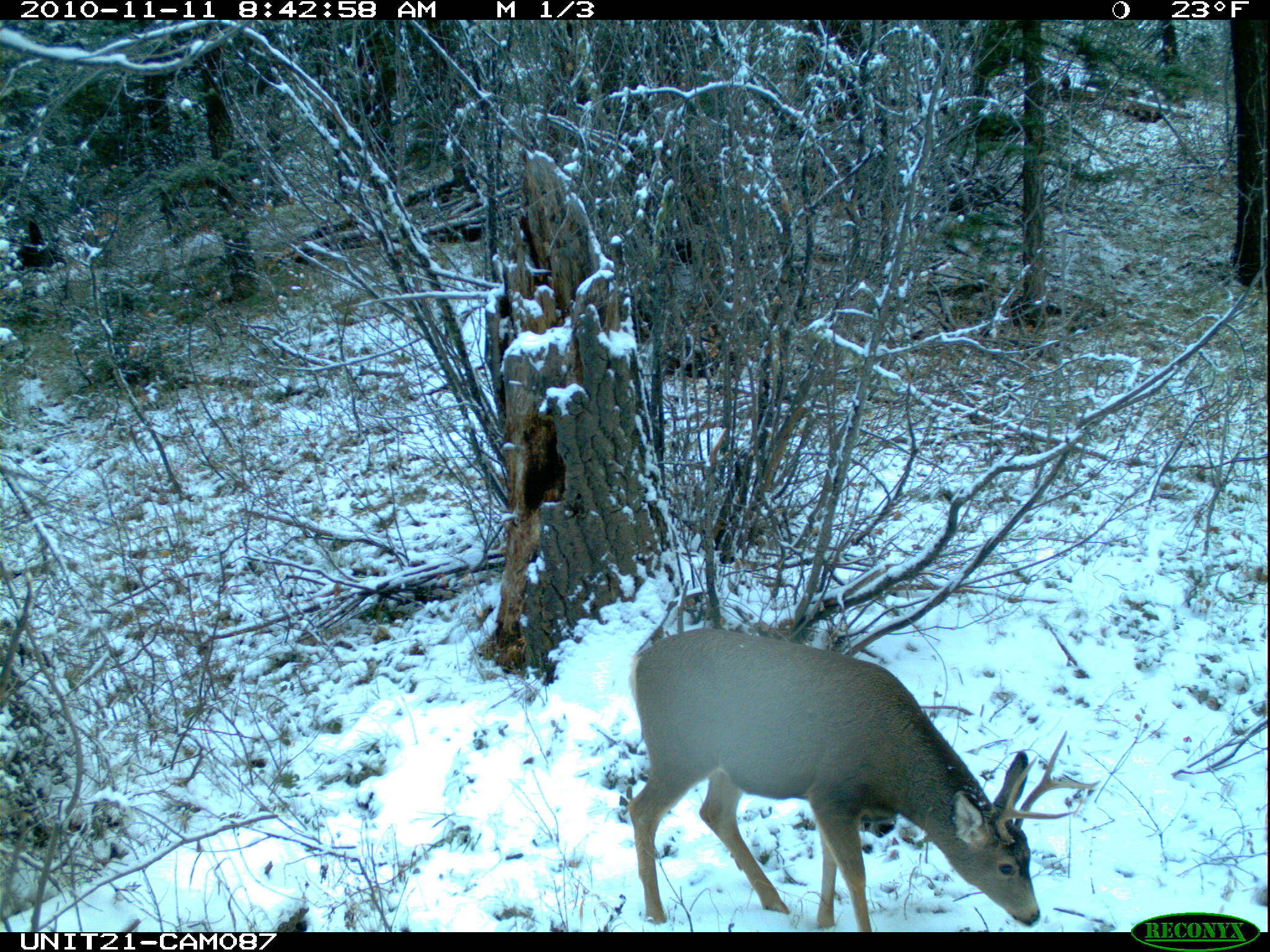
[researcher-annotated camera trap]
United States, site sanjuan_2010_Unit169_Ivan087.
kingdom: Animalia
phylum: Chordata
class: Mammalia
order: Artiodactyla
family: Cervidae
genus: Odocoileus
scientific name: Odocoileus hemionus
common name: mule deer